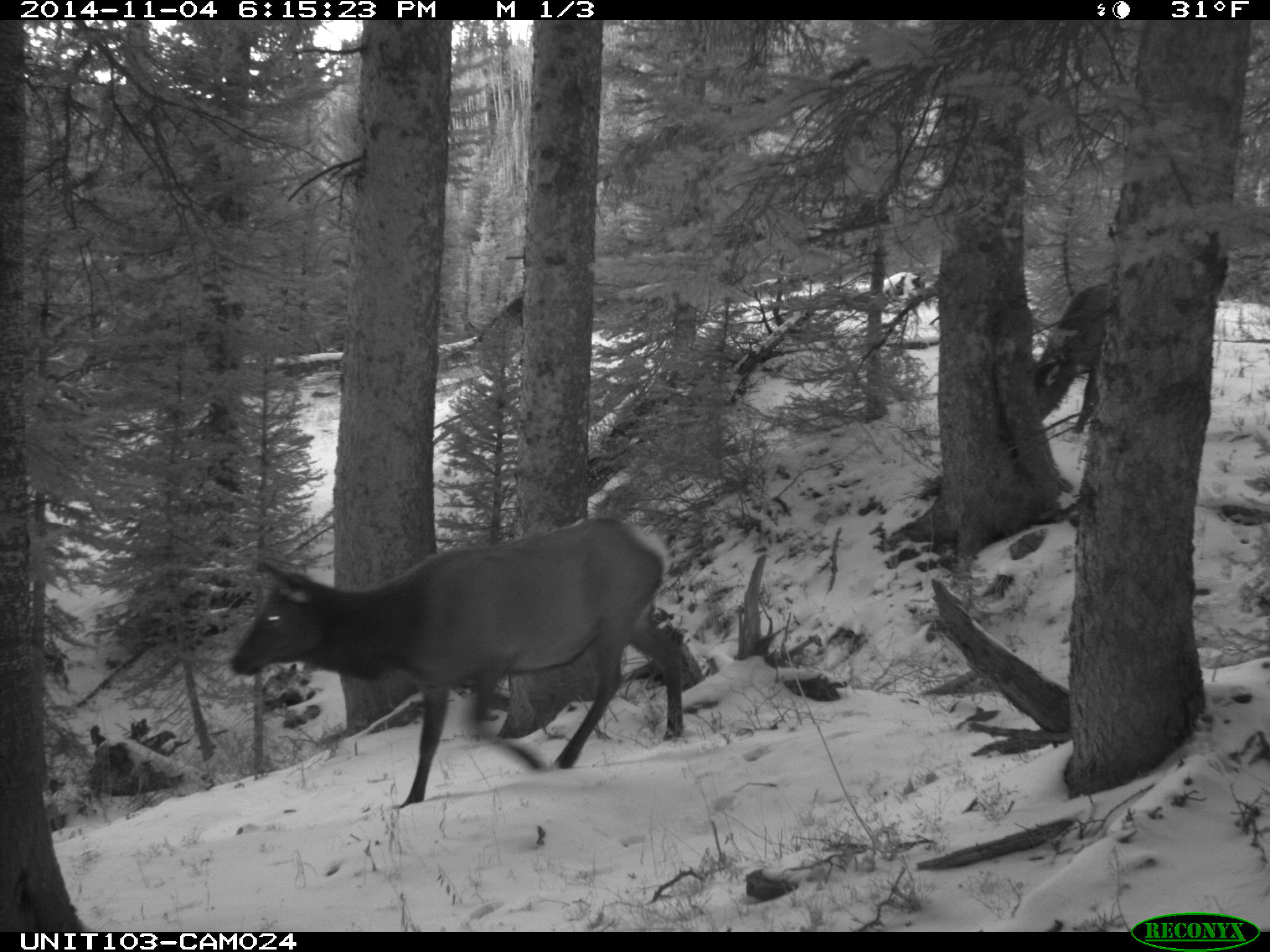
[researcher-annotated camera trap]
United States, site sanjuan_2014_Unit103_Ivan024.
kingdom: Animalia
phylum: Chordata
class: Mammalia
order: Artiodactyla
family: Cervidae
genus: Cervus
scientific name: Cervus elaphus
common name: red deer